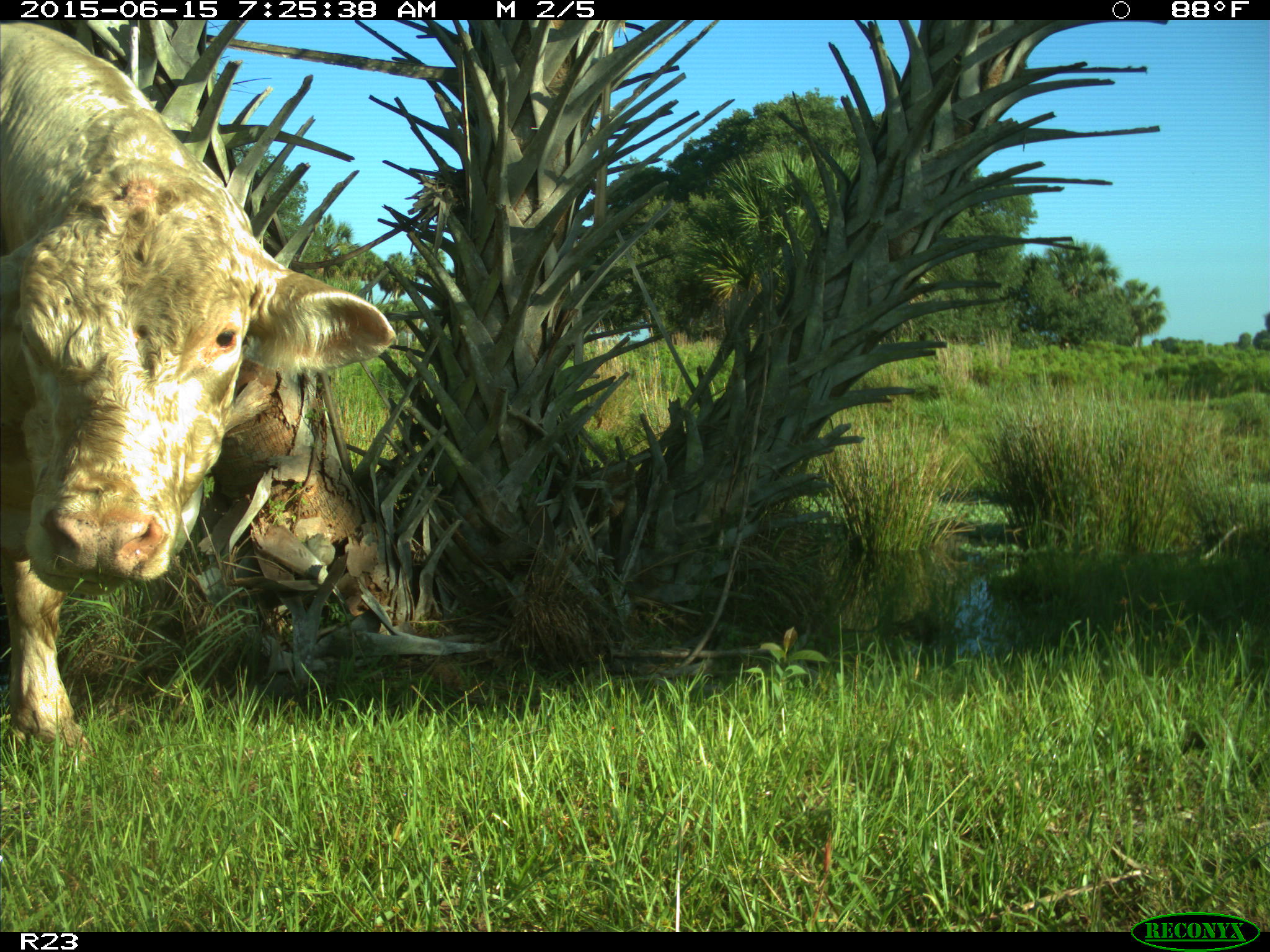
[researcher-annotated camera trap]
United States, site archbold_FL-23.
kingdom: Animalia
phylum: Chordata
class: Mammalia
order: Artiodactyla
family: Bovidae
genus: Bos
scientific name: Bos taurus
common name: domestic cow